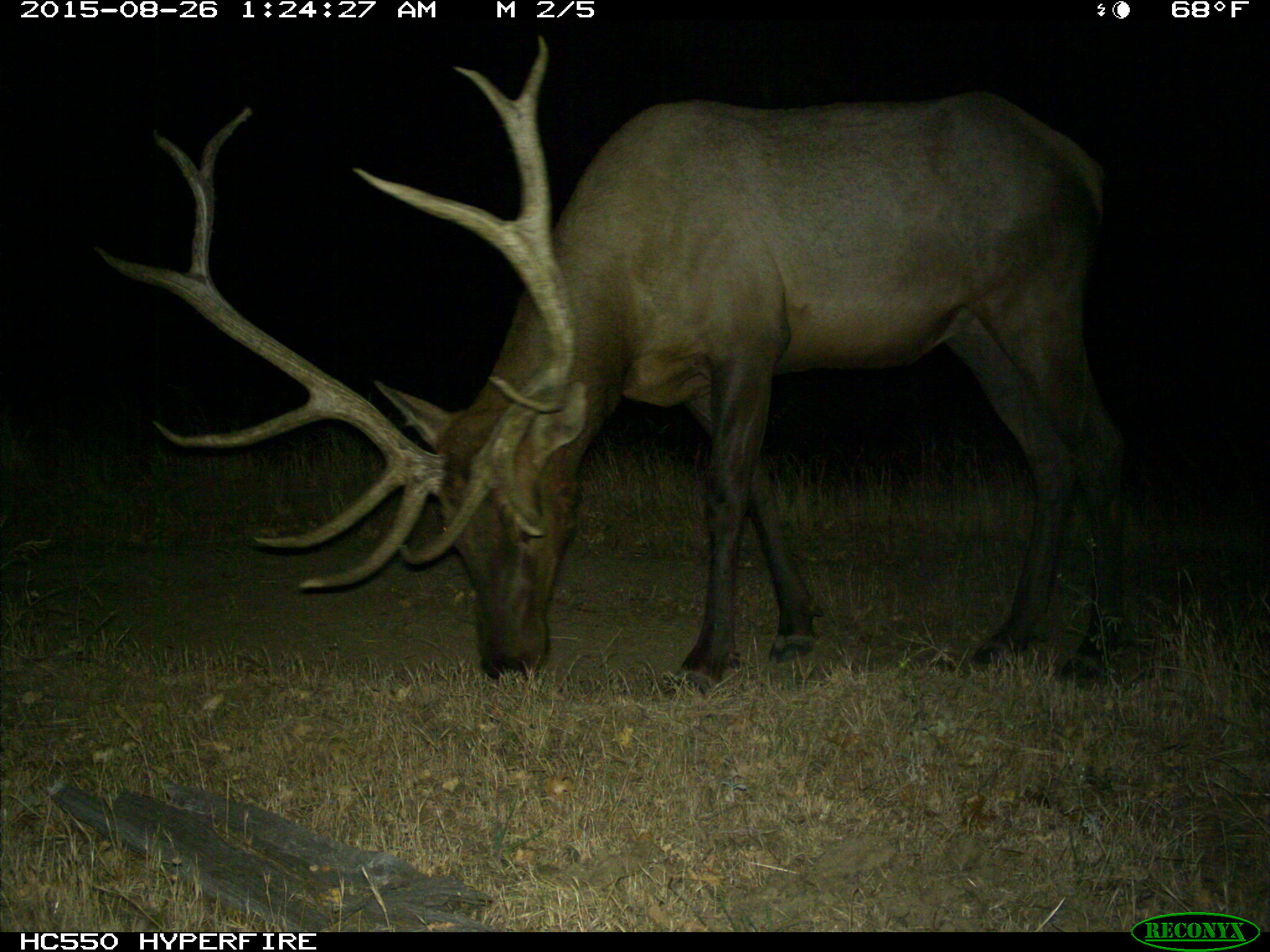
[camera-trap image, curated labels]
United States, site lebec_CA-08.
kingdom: Animalia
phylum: Chordata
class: Mammalia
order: Artiodactyla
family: Cervidae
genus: Cervus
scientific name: Cervus canadensis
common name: elk